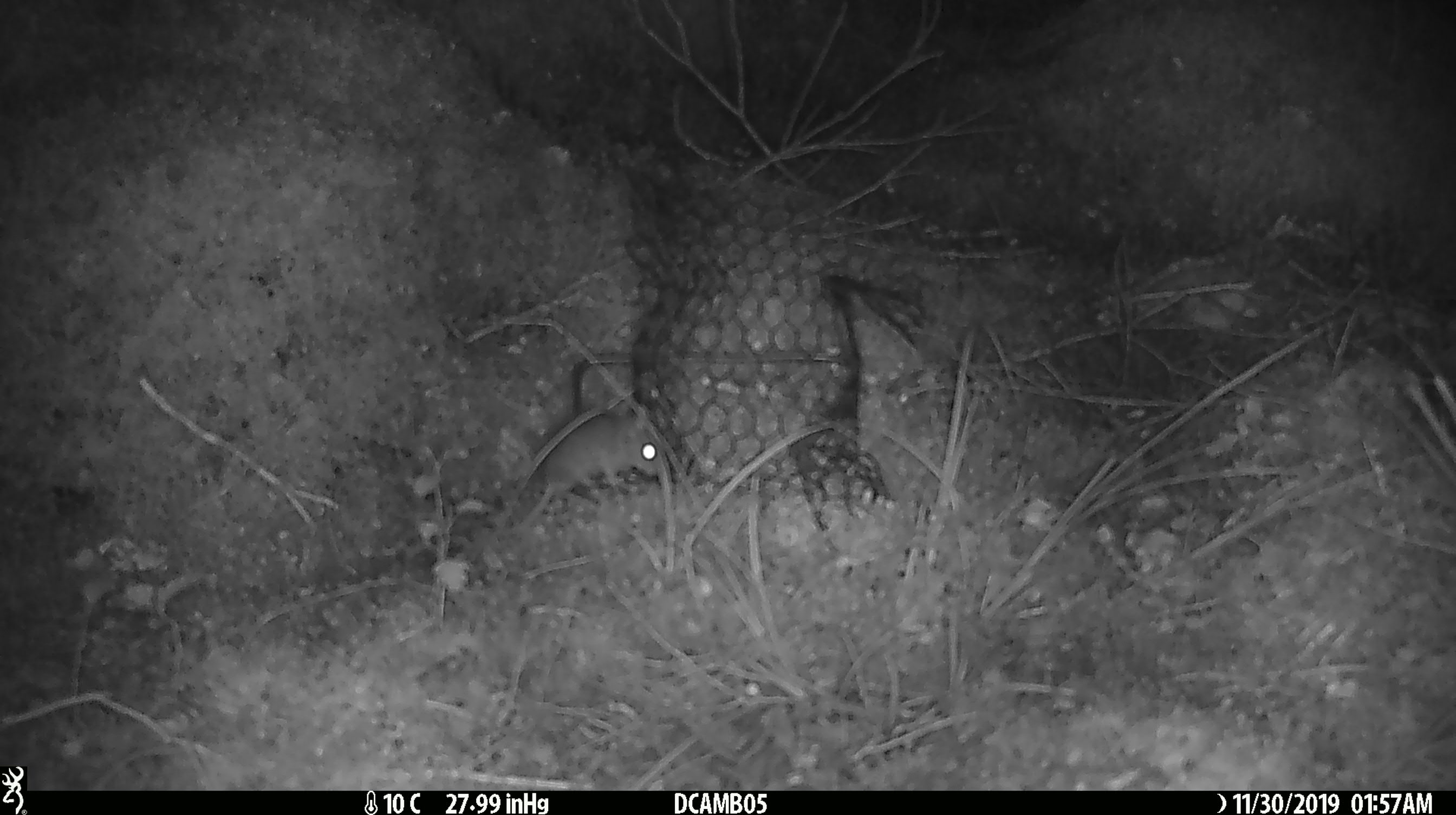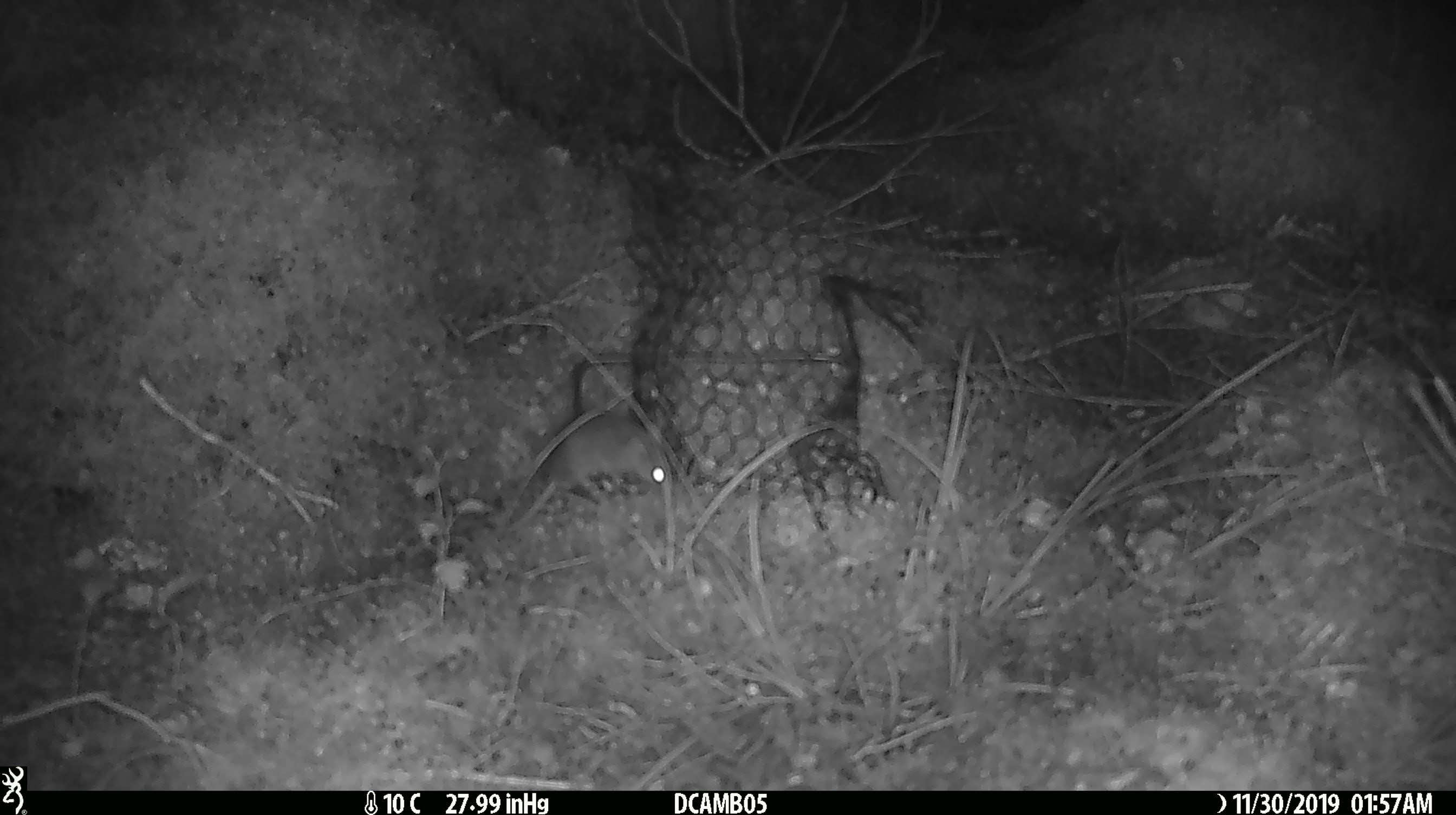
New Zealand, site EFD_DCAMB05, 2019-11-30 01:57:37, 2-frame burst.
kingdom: Animalia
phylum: Chordata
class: Mammalia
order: Rodentia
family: Muridae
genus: Mus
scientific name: Mus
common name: mouse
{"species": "mouse (Mus)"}